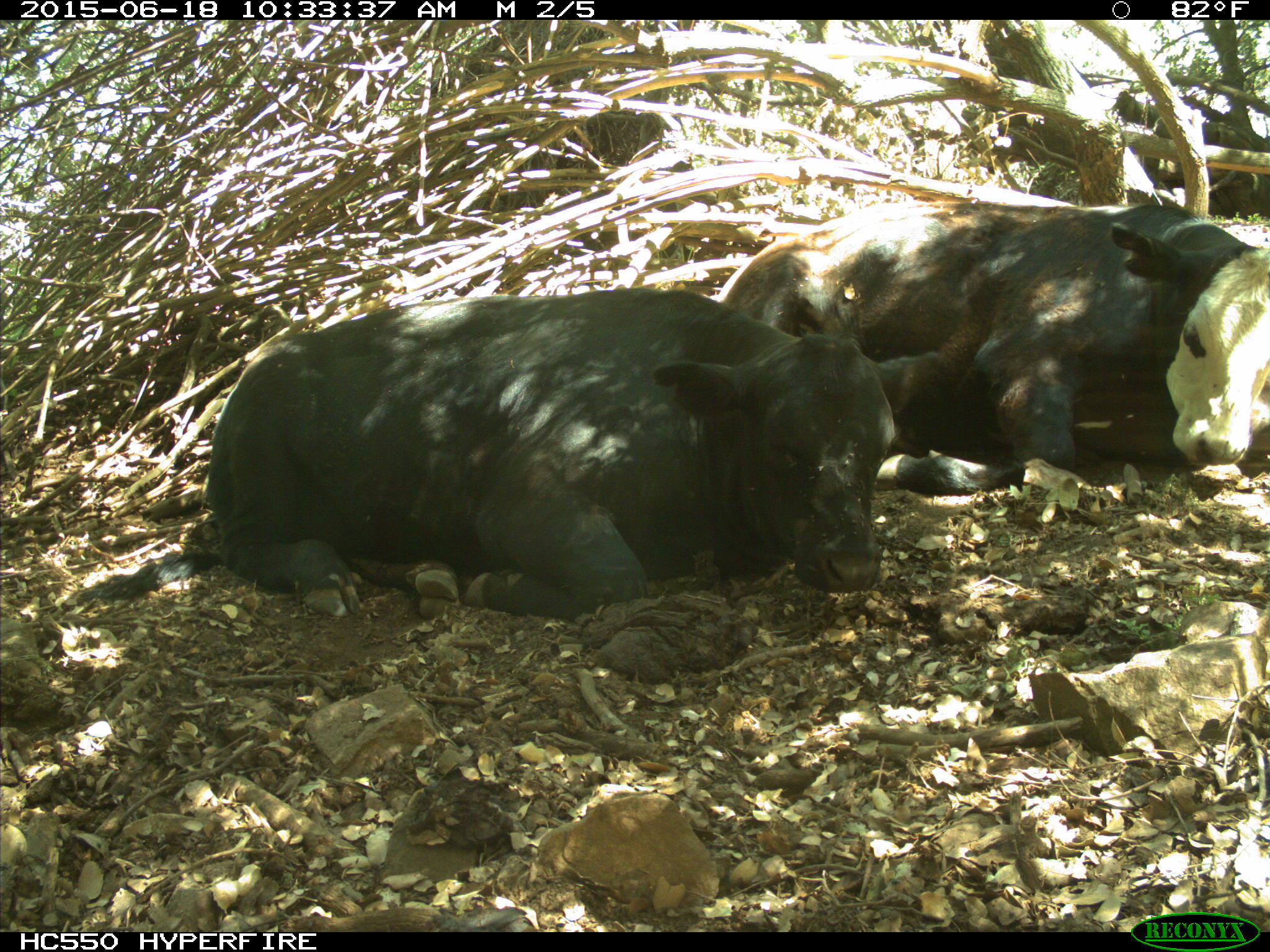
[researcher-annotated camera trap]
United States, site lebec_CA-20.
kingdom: Animalia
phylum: Chordata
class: Mammalia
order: Artiodactyla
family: Bovidae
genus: Bos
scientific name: Bos taurus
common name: domestic cow